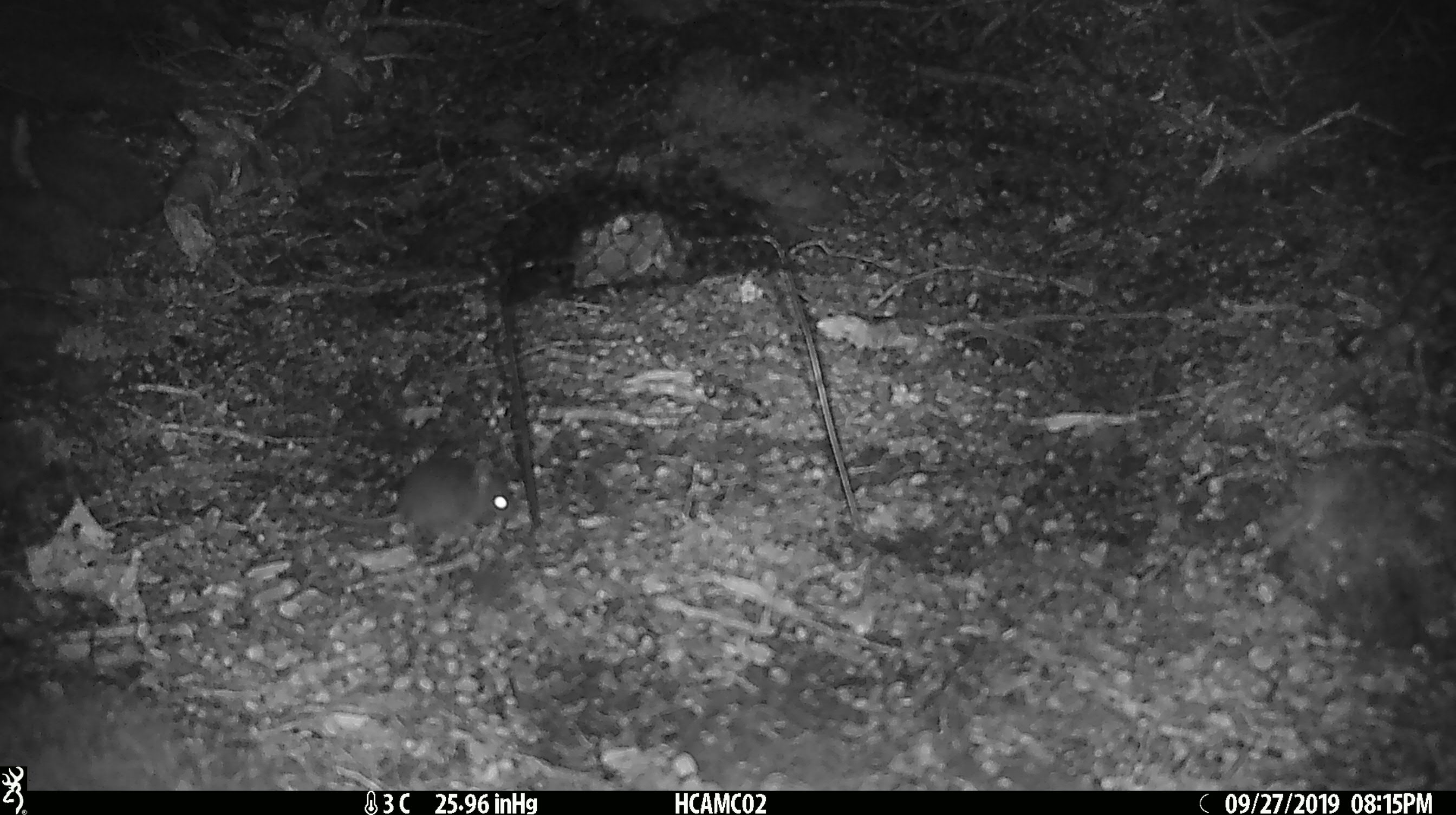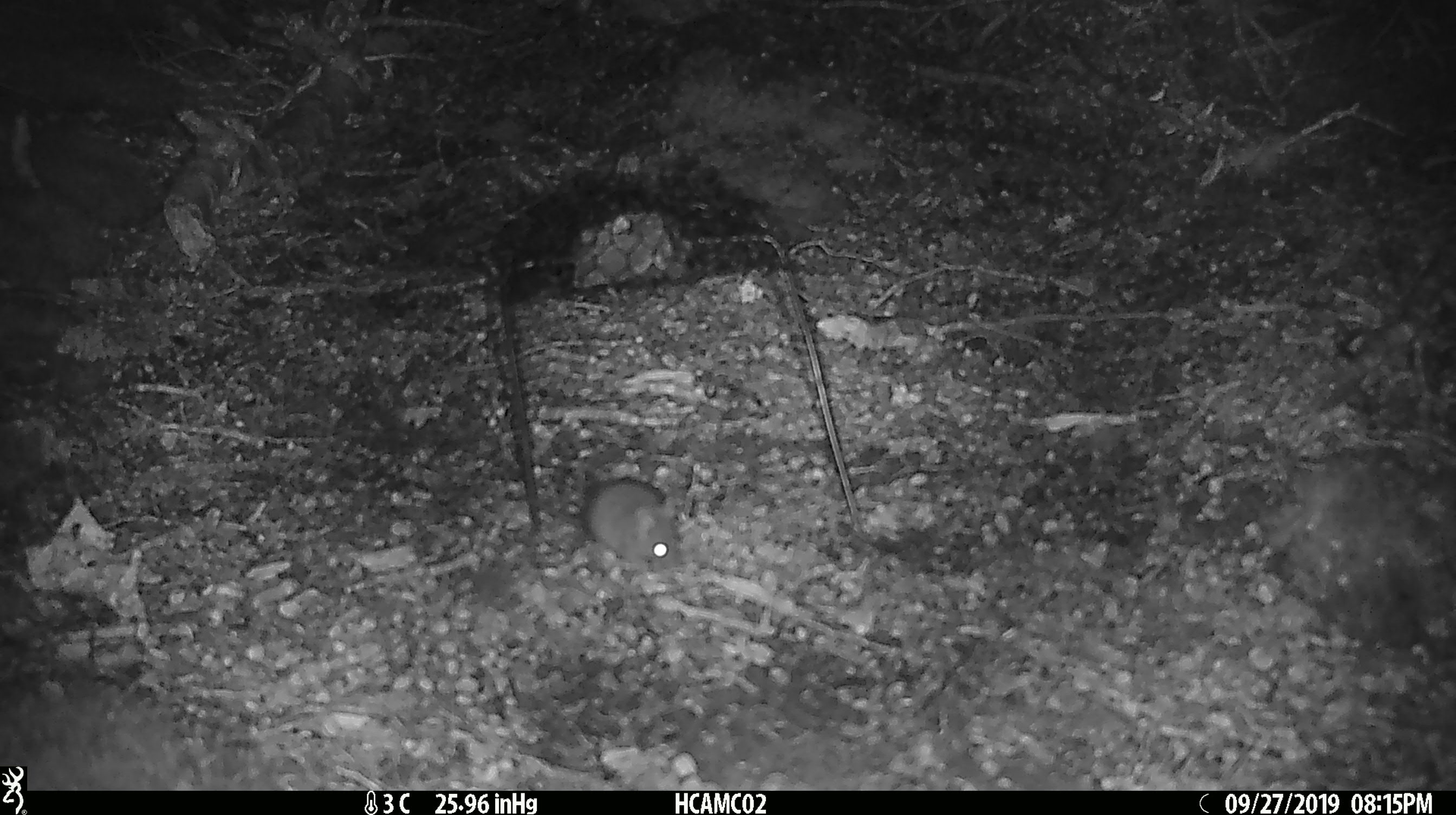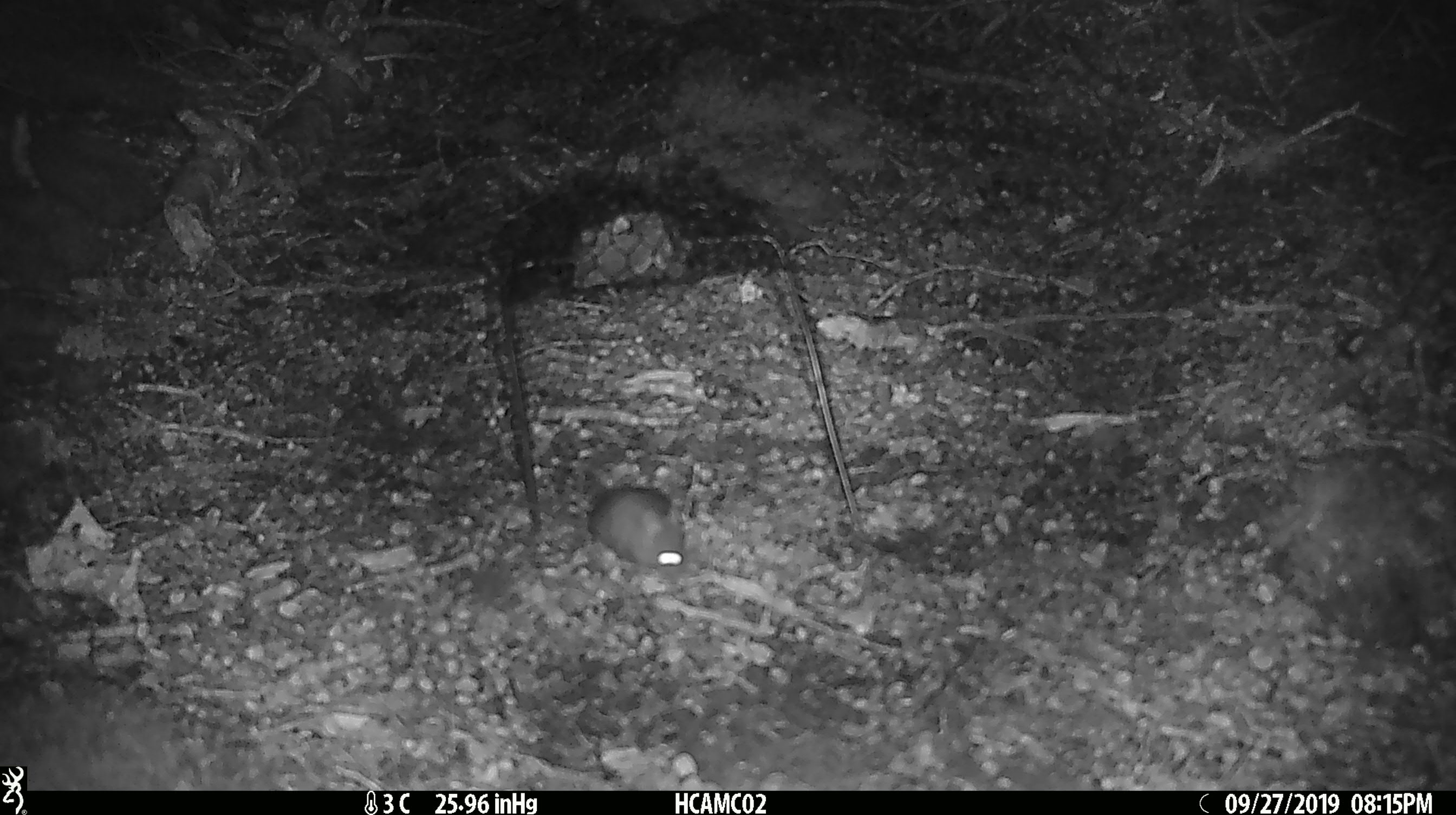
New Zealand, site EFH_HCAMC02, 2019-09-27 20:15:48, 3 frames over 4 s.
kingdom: Animalia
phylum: Chordata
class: Mammalia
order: Rodentia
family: Muridae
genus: Mus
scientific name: Mus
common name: mouse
Mouse (Mus).